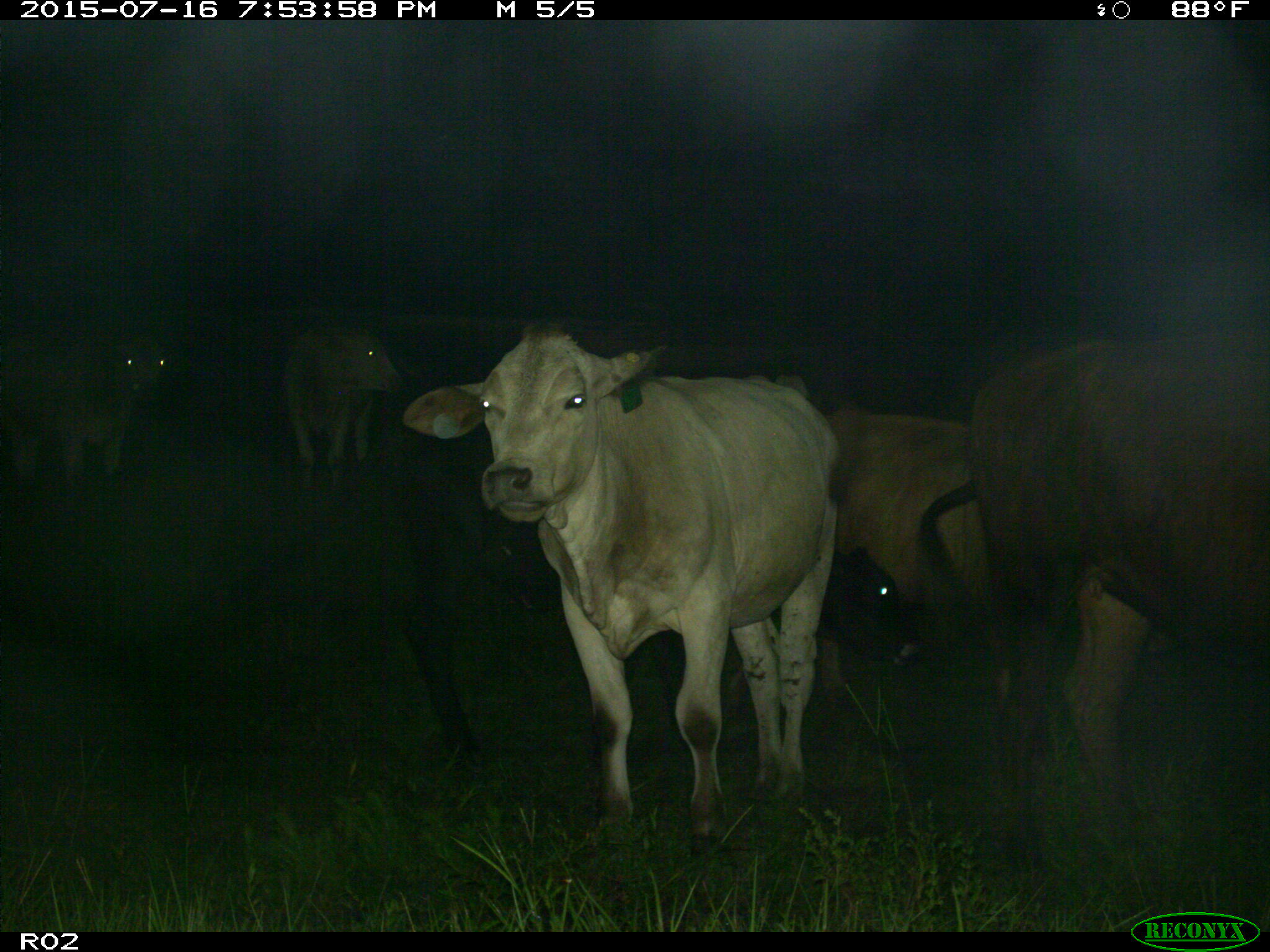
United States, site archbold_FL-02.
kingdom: Animalia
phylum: Chordata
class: Mammalia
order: Artiodactyla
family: Bovidae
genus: Bos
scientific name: Bos taurus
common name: domestic cow